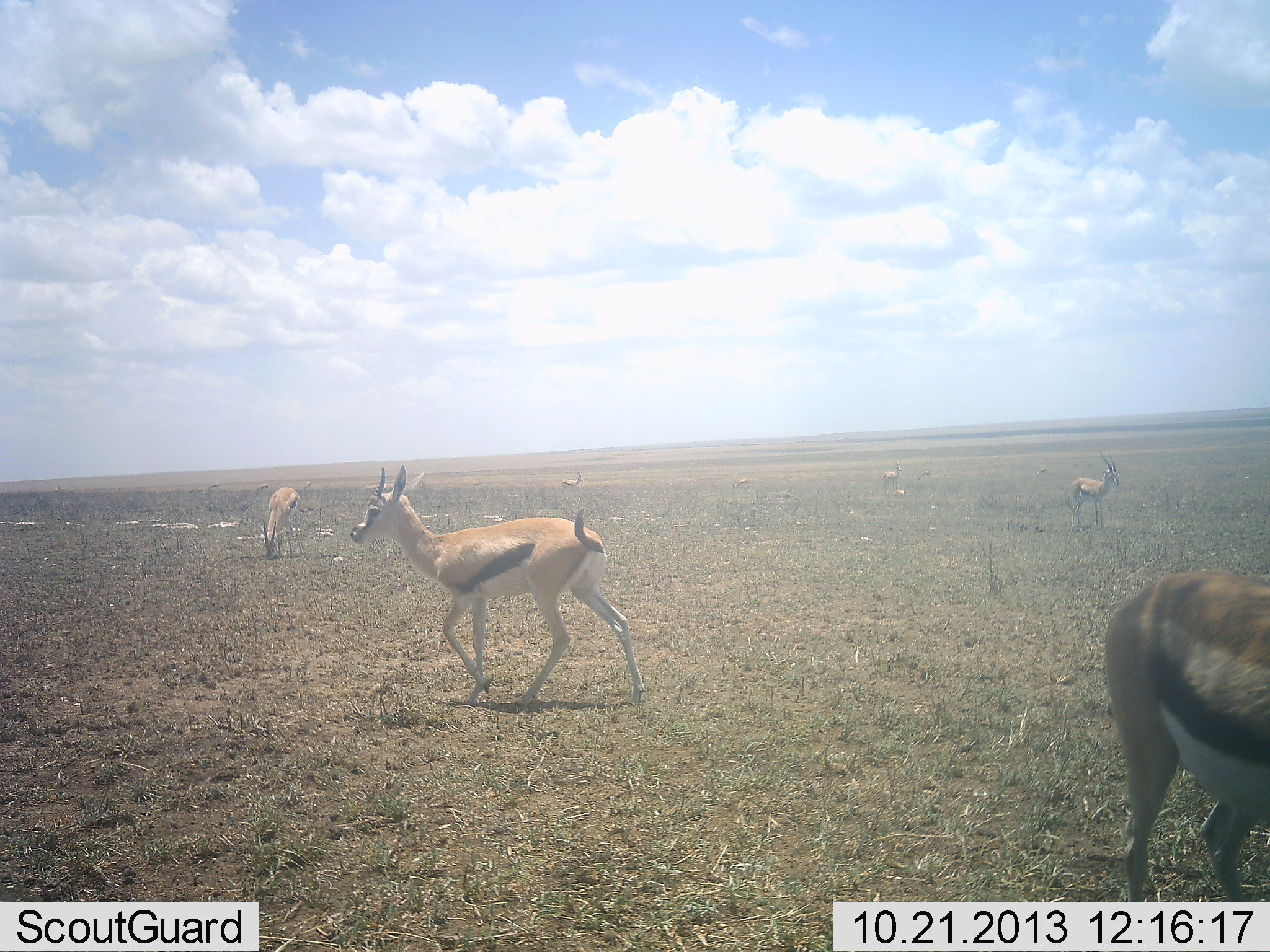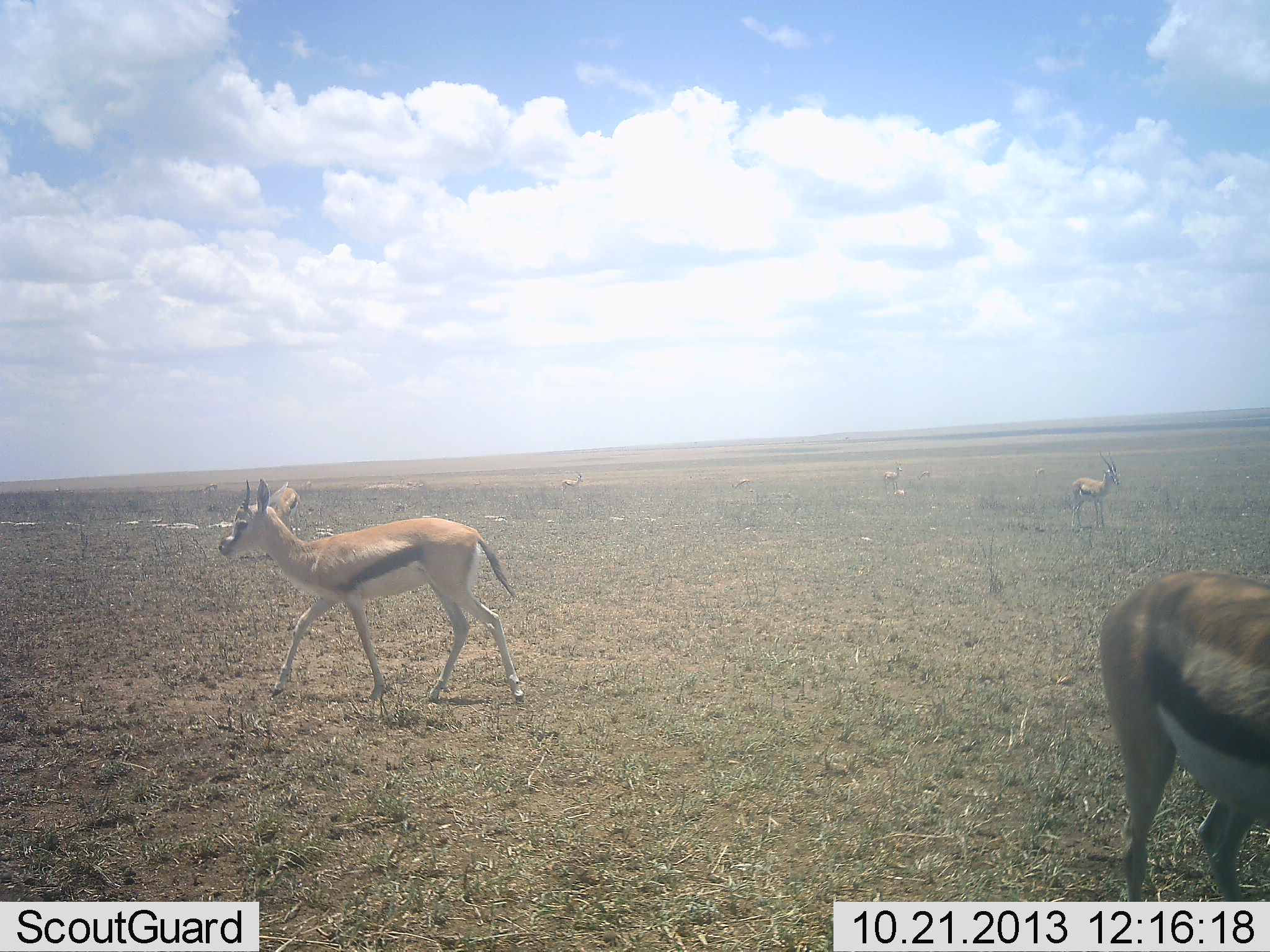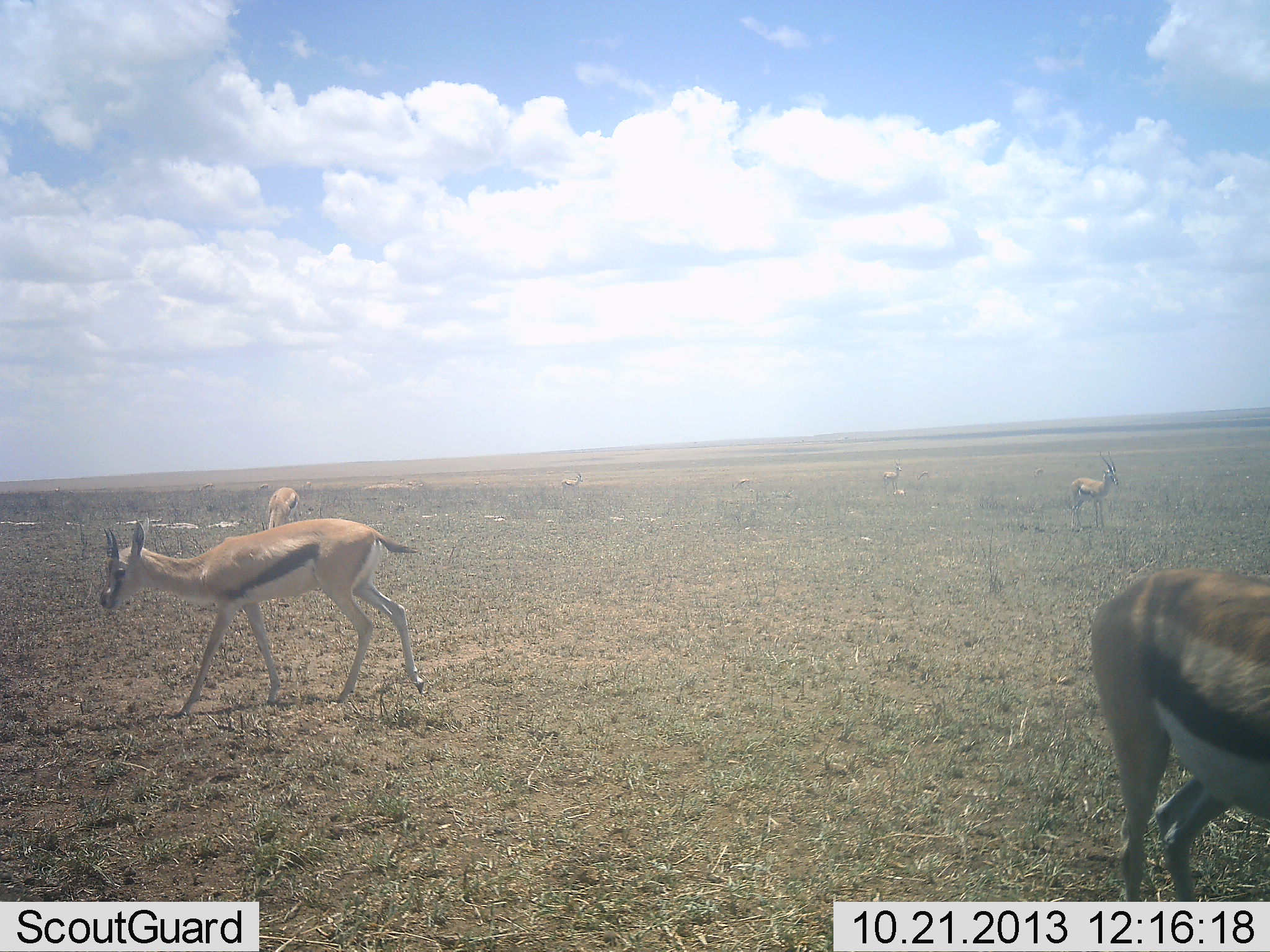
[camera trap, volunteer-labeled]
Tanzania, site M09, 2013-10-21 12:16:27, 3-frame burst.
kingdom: Animalia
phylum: Chordata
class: Mammalia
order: Artiodactyla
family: Bovidae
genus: Eudorcas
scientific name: Eudorcas thomsonii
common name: thomson's gazelle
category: gazellethomsons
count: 6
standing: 79%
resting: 3%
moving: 88%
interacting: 0%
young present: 0%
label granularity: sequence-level